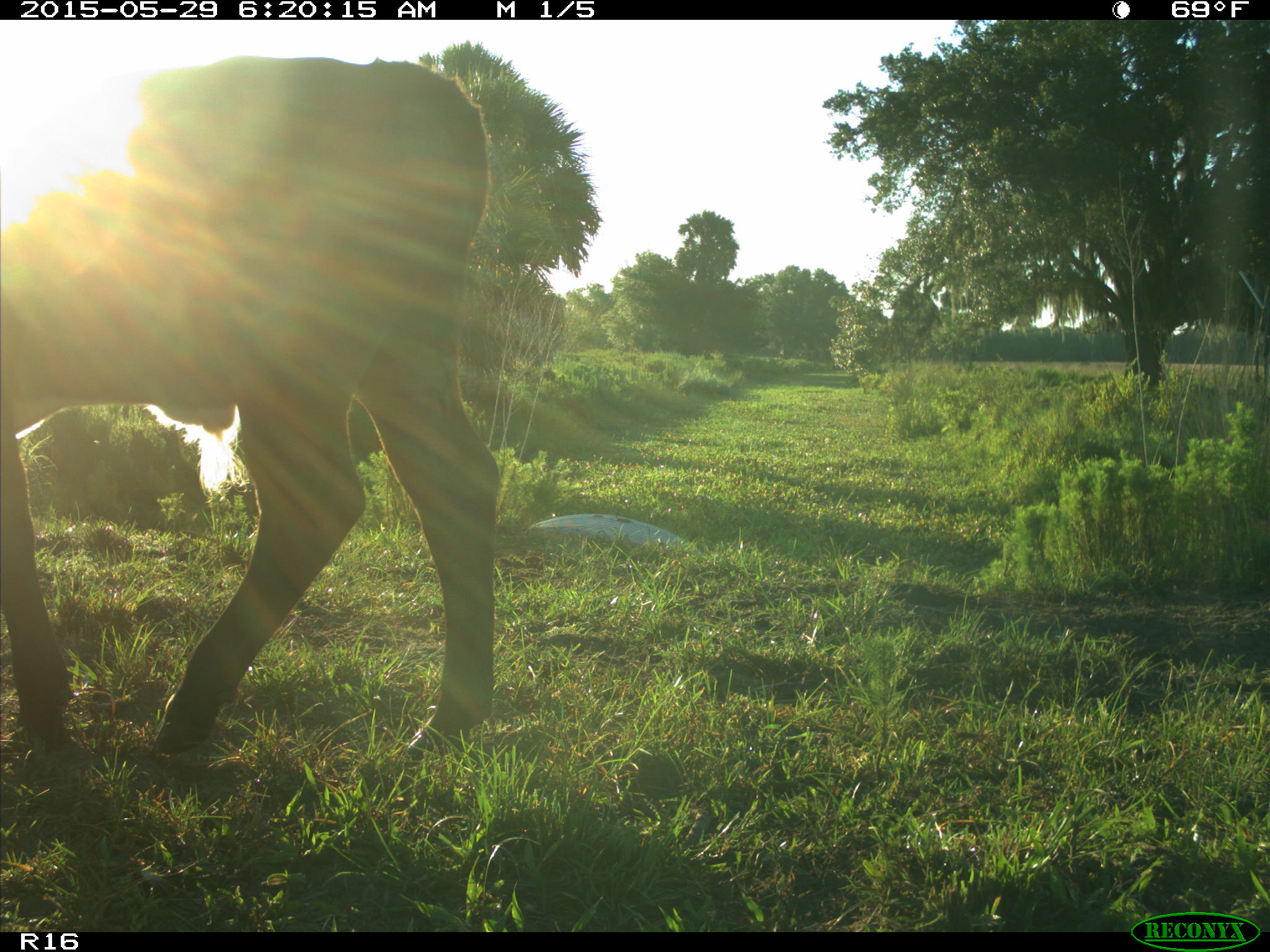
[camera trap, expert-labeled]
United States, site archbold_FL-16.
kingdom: Animalia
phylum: Chordata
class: Mammalia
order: Artiodactyla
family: Bovidae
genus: Bos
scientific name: Bos taurus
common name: domestic cow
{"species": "Bos taurus (domestic cow)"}